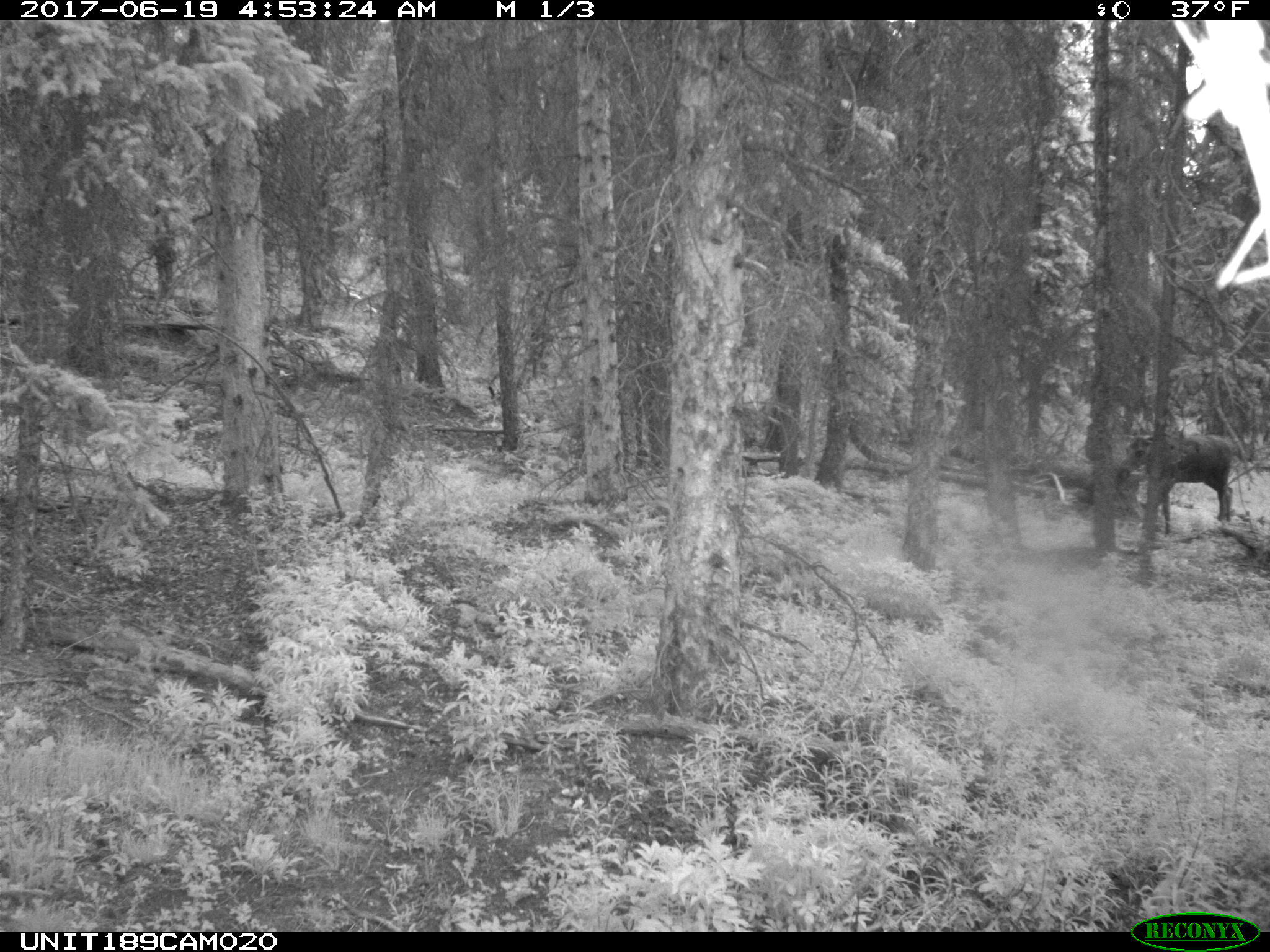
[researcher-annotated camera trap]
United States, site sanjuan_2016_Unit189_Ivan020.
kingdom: Animalia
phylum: Chordata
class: Mammalia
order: Artiodactyla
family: Cervidae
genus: Alces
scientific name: Alces alces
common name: moose